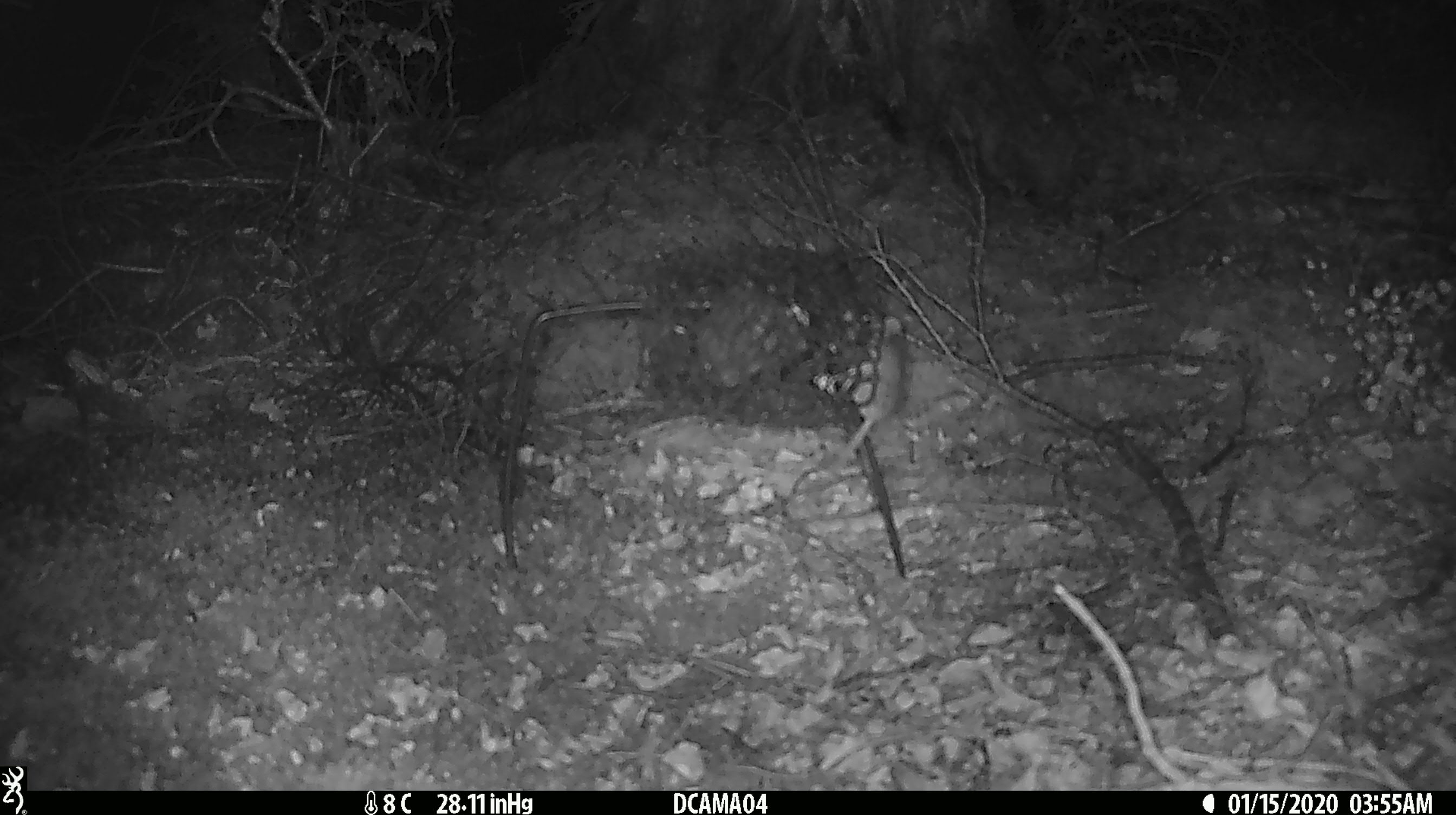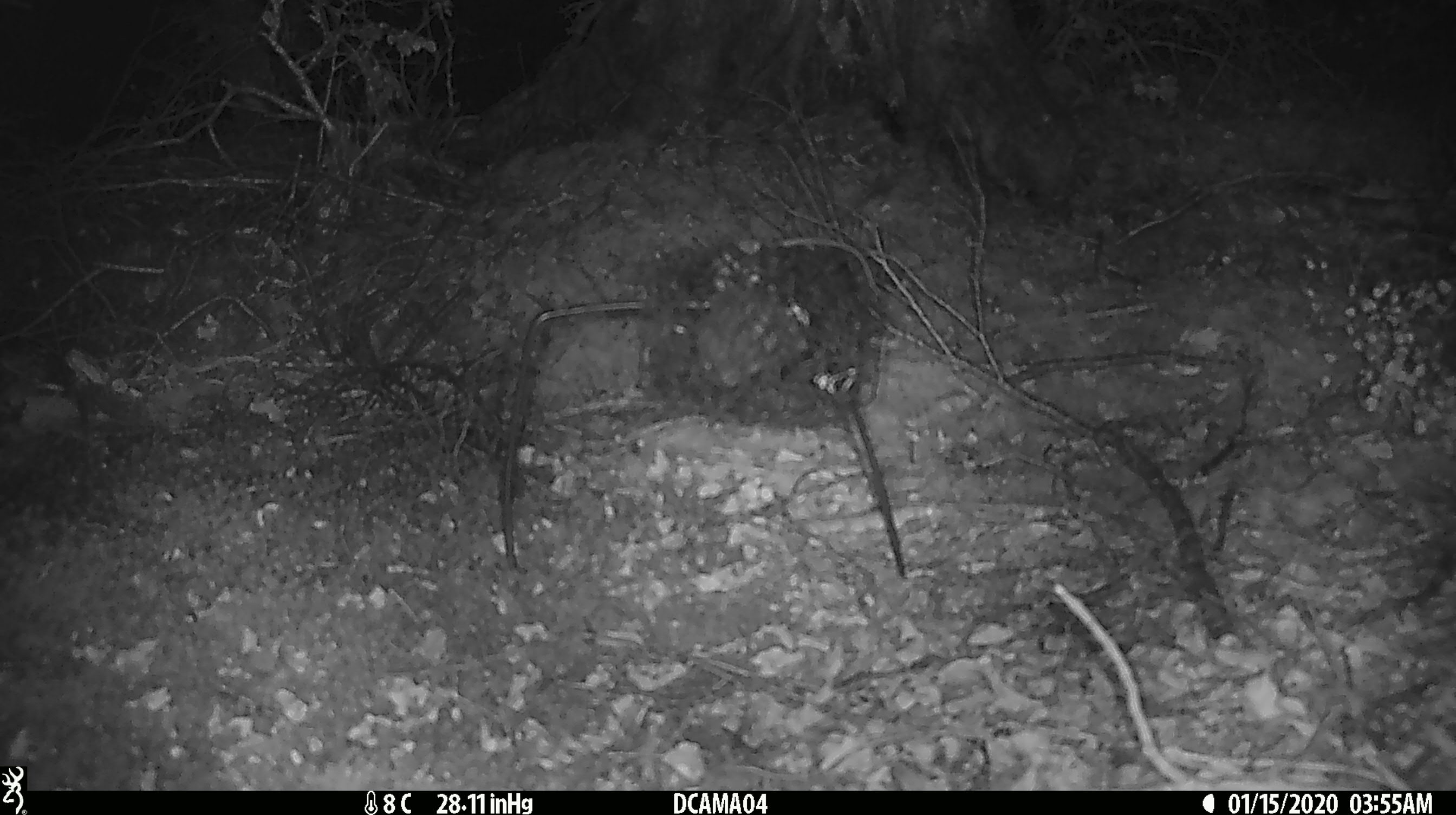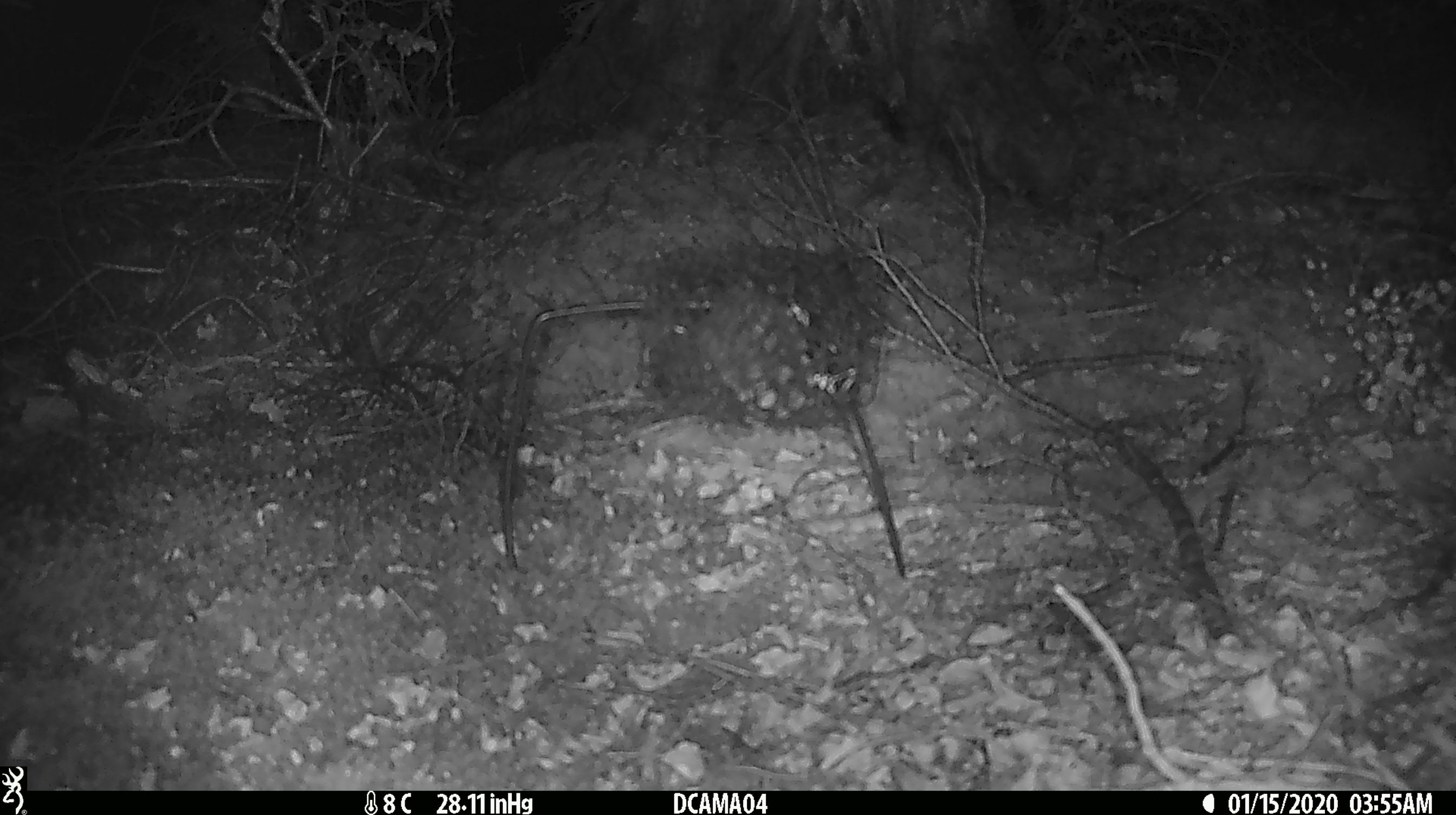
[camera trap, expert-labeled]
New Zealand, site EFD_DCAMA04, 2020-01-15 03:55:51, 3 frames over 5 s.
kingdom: Animalia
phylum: Chordata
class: Mammalia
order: Rodentia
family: Muridae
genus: Mus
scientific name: Mus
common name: mouse